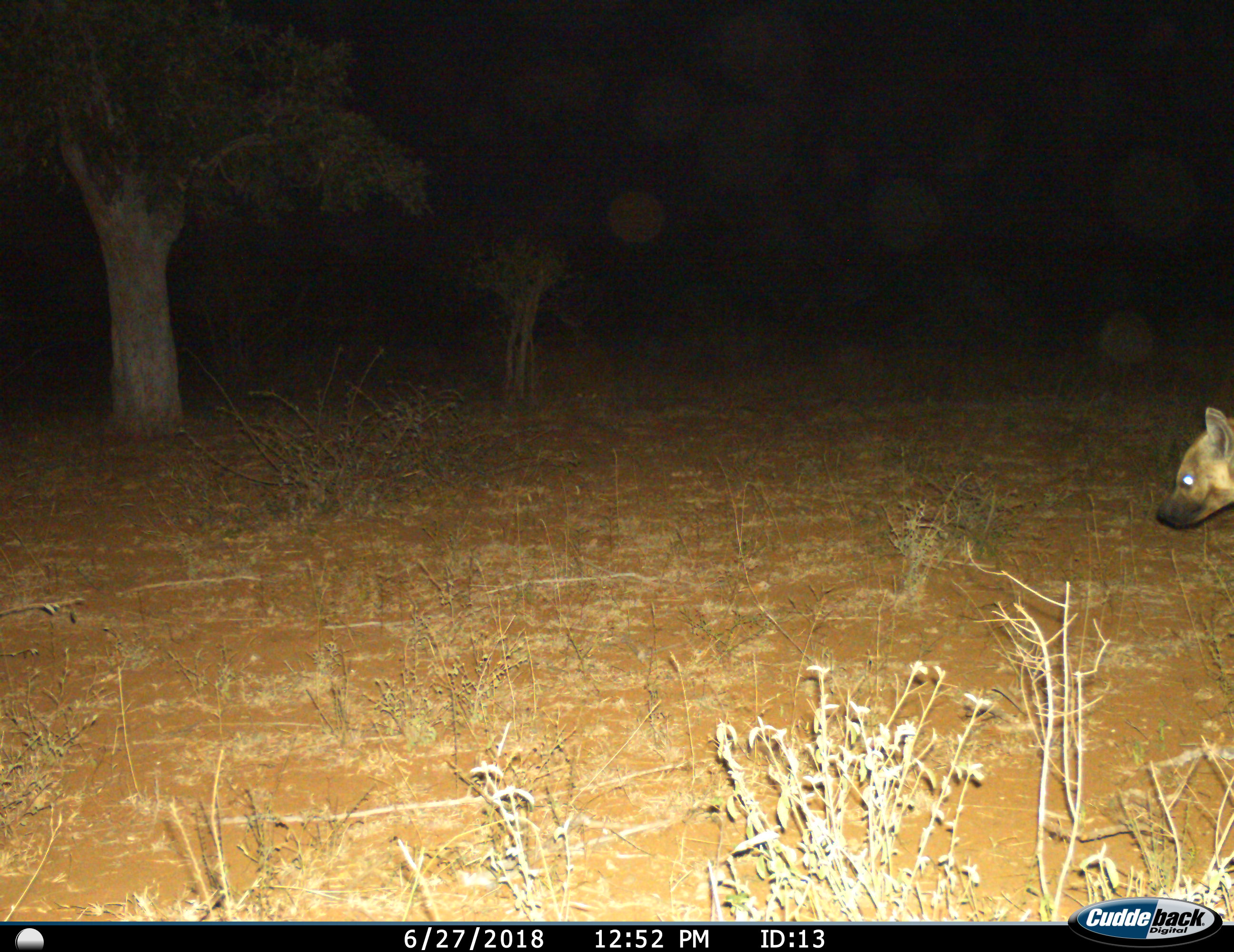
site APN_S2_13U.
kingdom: Animalia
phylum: Chordata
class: Mammalia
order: Carnivora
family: Hyaenidae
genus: Crocuta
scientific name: Crocuta crocuta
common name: spotted hyena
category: hyenaspotted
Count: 1.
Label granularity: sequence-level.